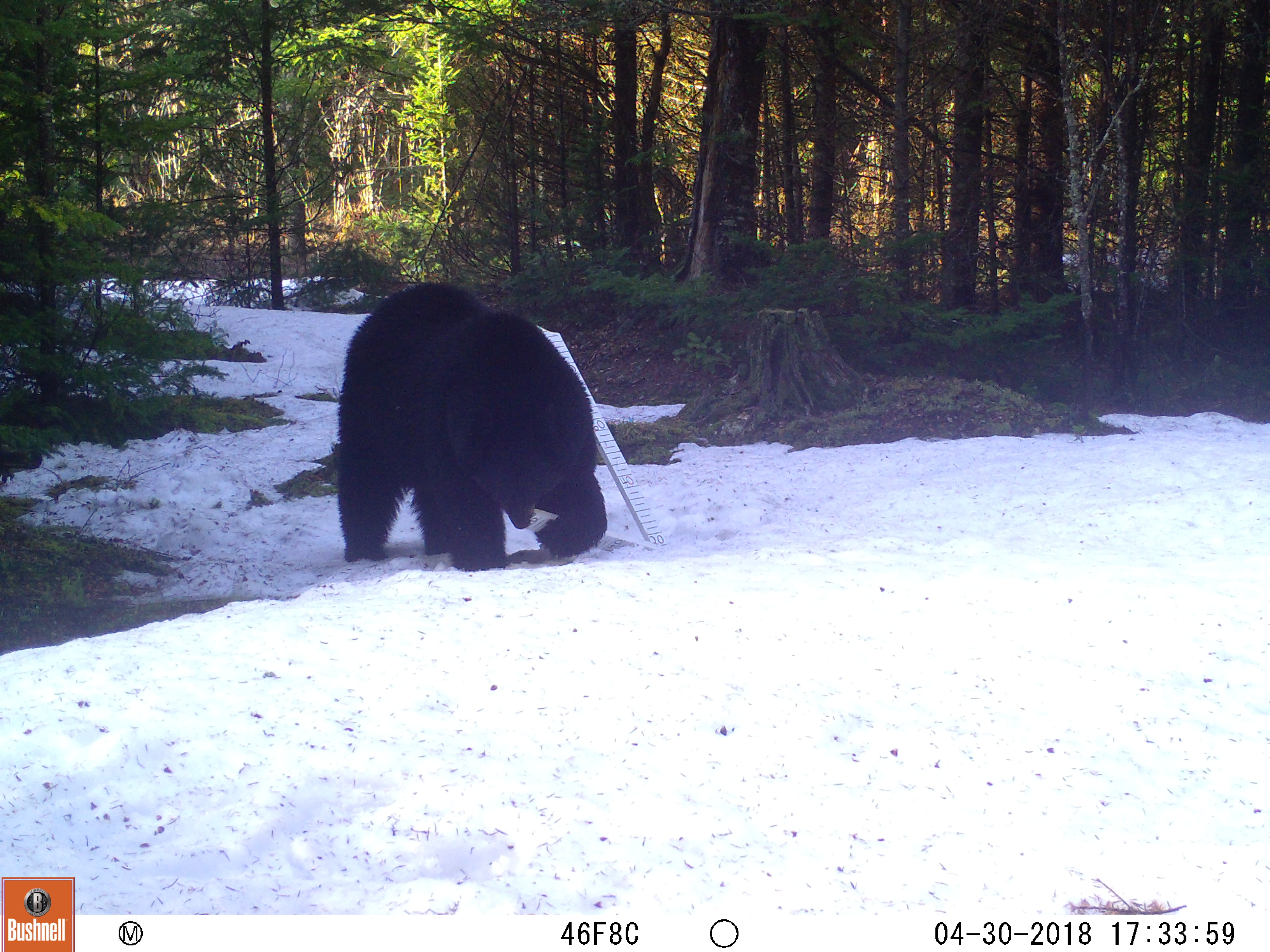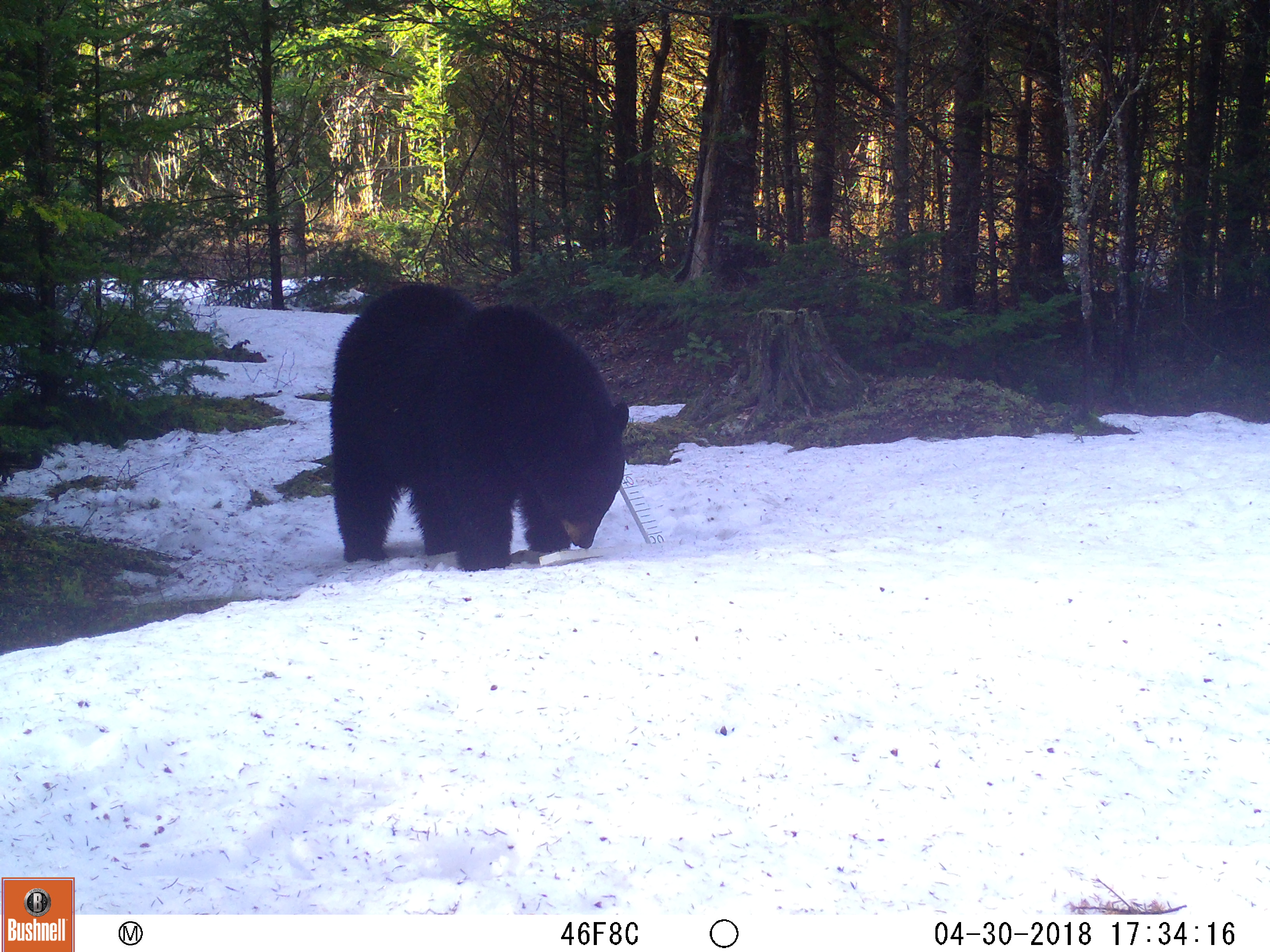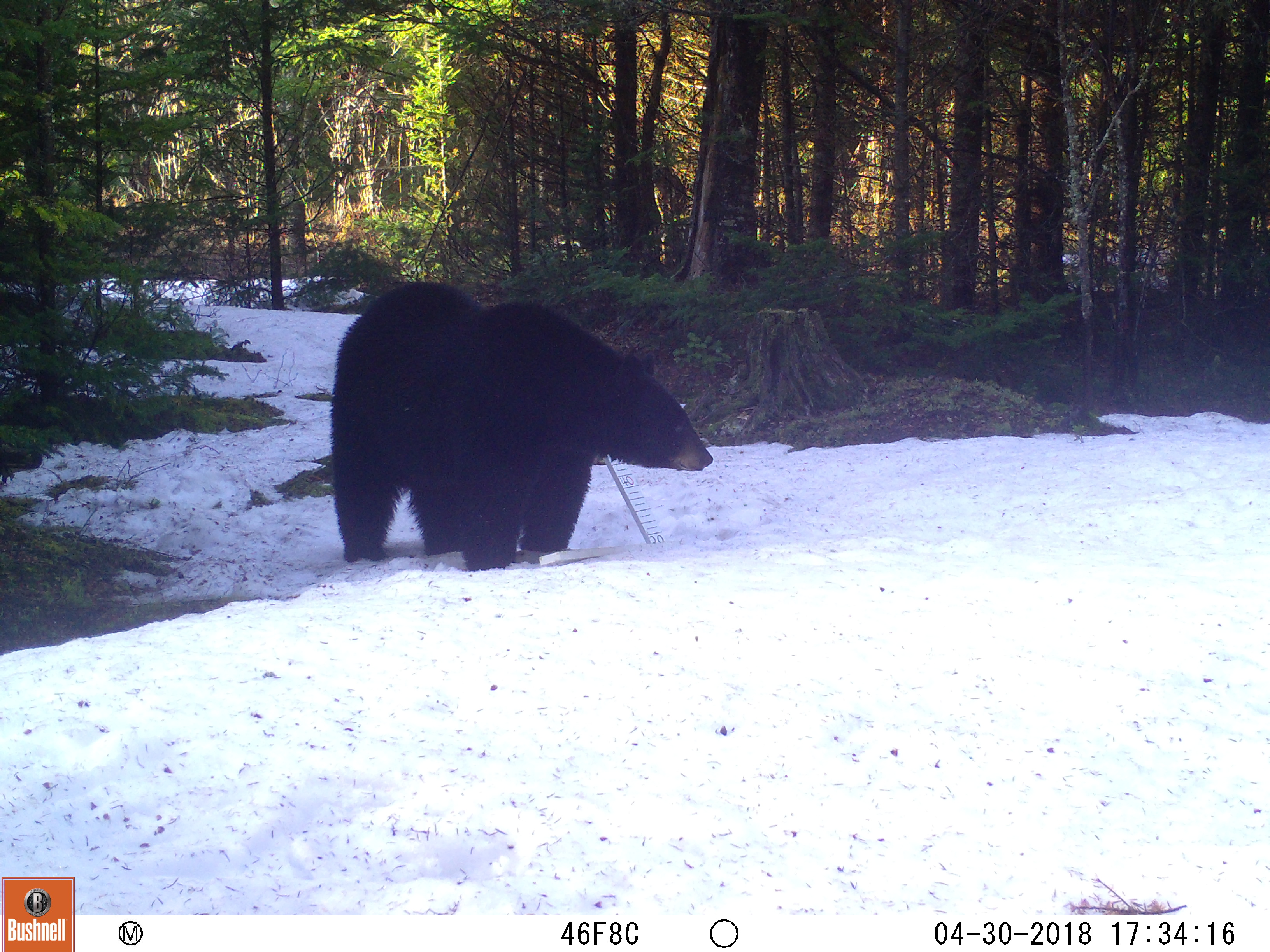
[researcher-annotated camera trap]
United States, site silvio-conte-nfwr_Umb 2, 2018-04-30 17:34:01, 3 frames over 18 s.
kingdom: Animalia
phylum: Chordata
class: Mammalia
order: Carnivora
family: Ursidae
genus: Ursus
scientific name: Ursus americanus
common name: black bear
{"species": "black bear (Ursus americanus)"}